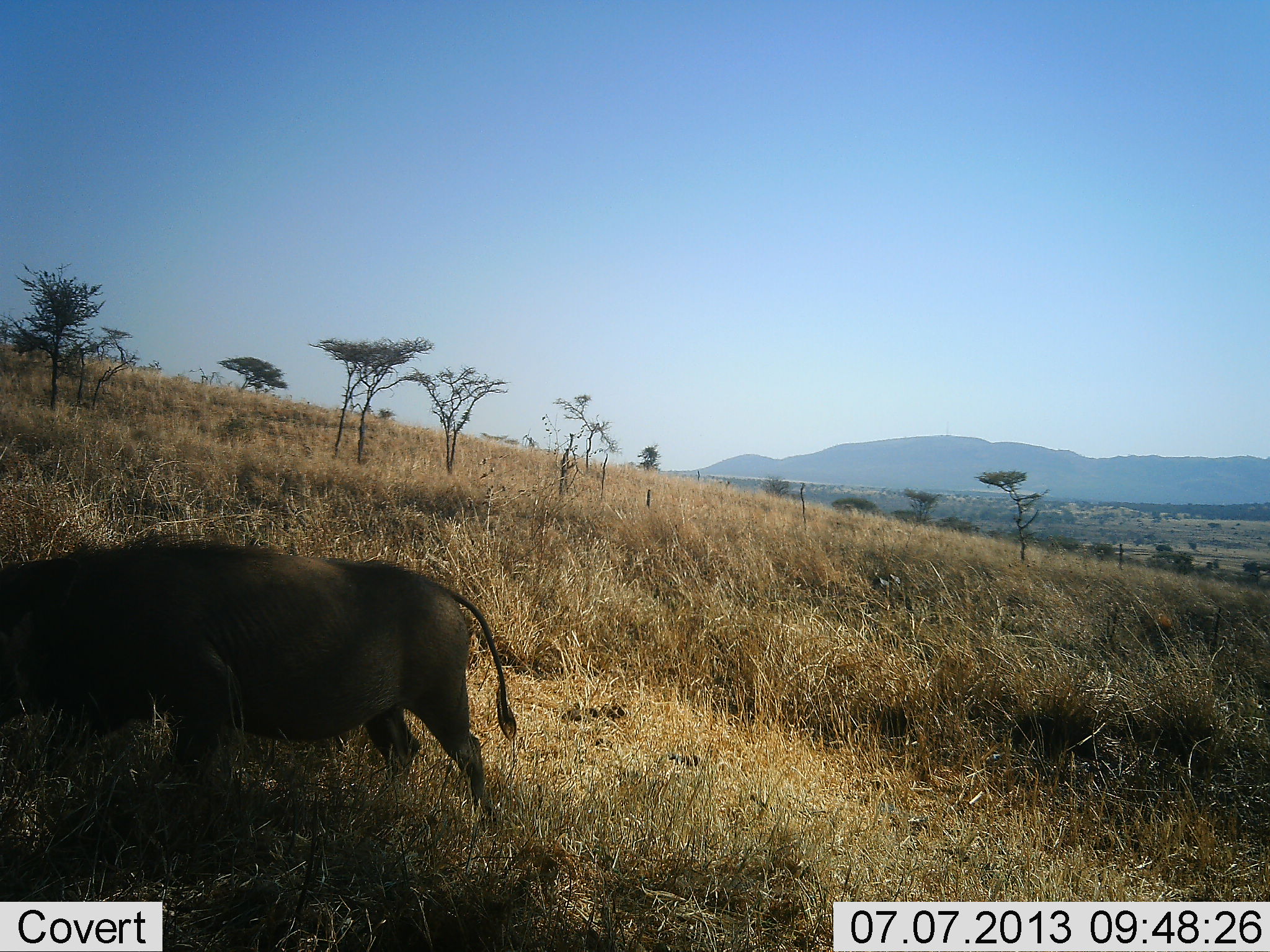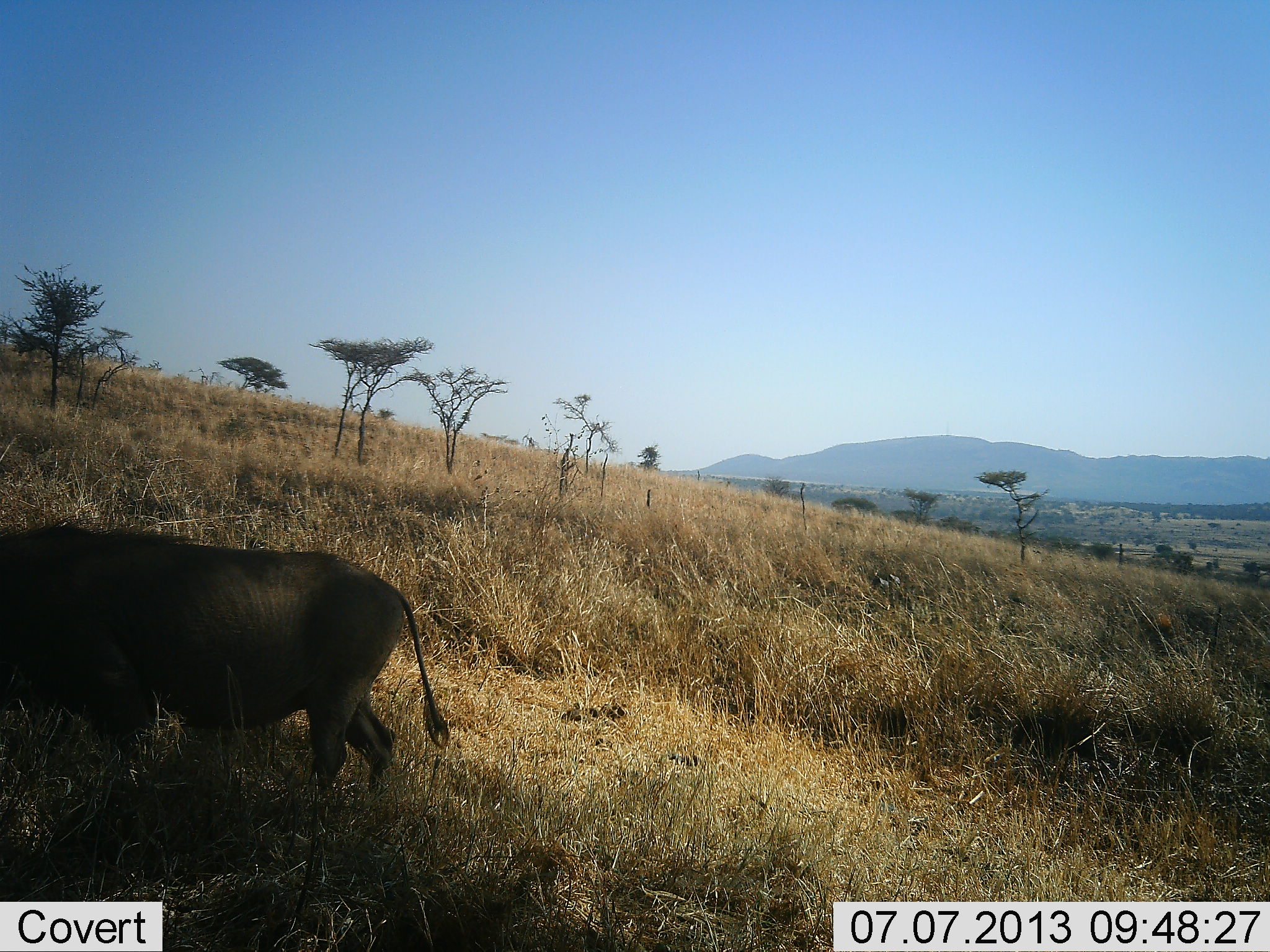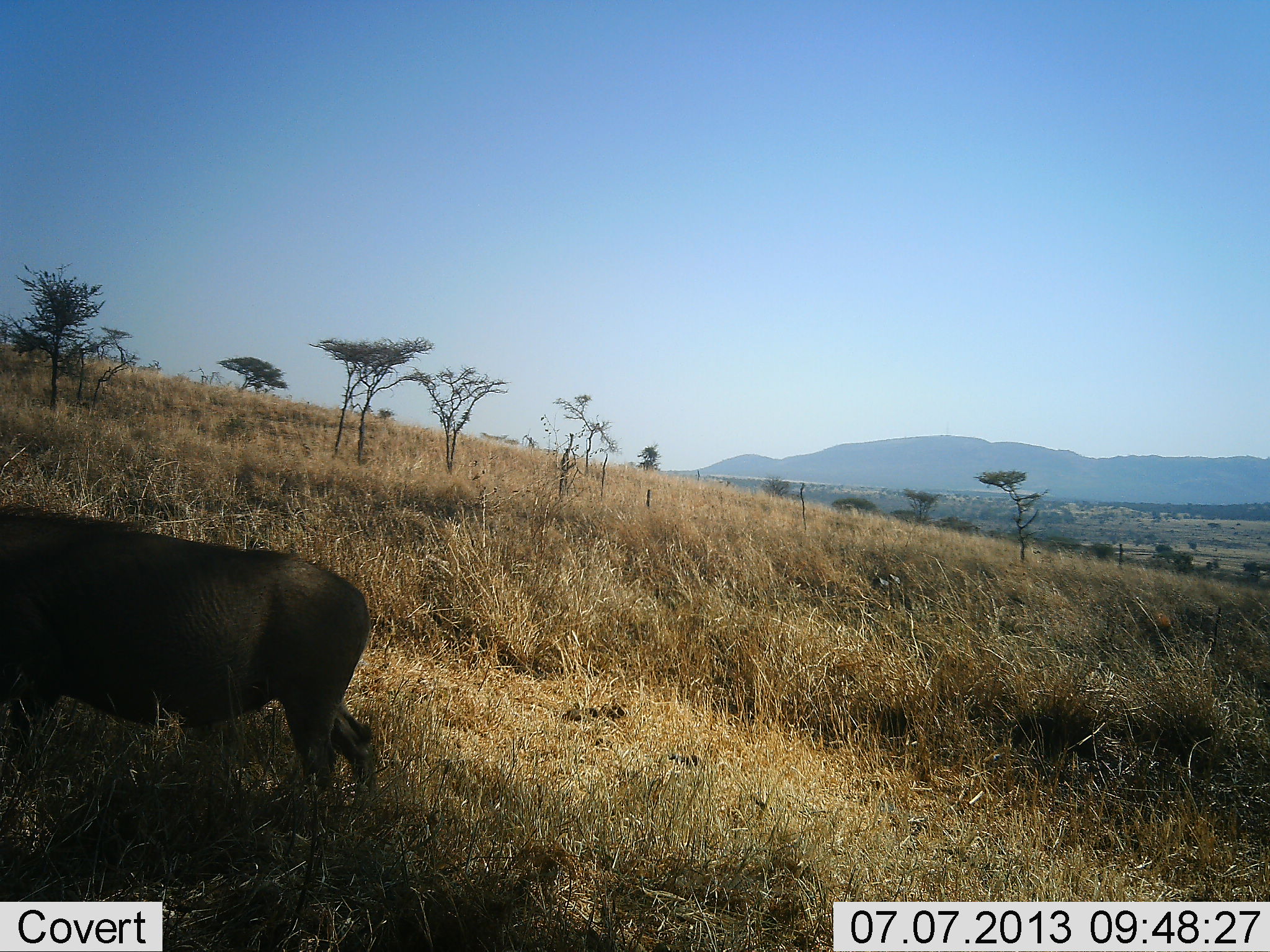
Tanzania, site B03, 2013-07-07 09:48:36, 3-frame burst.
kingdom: Animalia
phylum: Chordata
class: Mammalia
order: Artiodactyla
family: Suidae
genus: Phacochoerus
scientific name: Phacochoerus africanus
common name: warthog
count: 1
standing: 25%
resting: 0%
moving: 83%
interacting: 0%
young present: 0%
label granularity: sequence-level